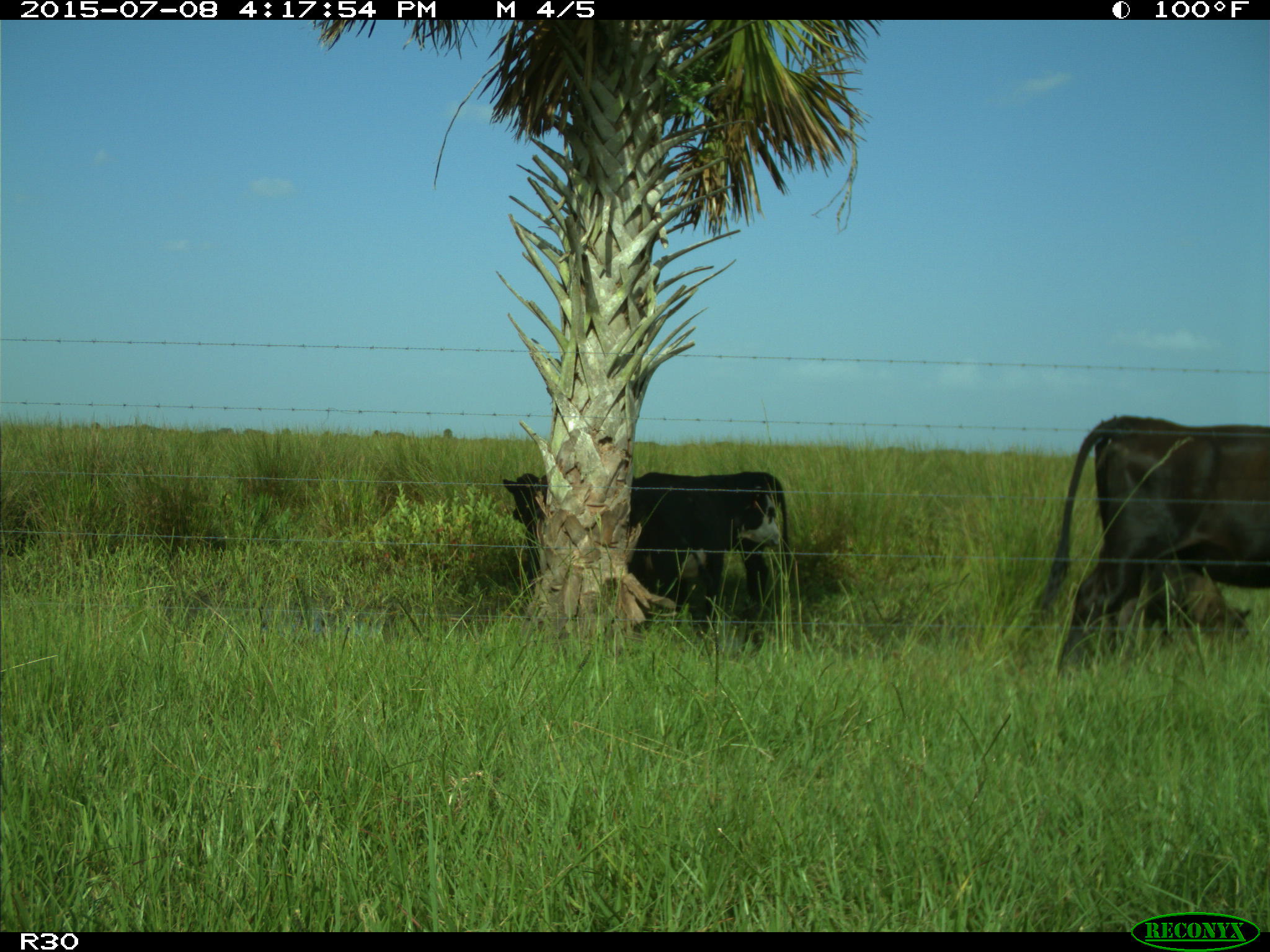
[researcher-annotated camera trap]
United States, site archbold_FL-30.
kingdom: Animalia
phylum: Chordata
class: Mammalia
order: Artiodactyla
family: Bovidae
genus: Bos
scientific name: Bos taurus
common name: domestic cow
Bos taurus (domestic cow).